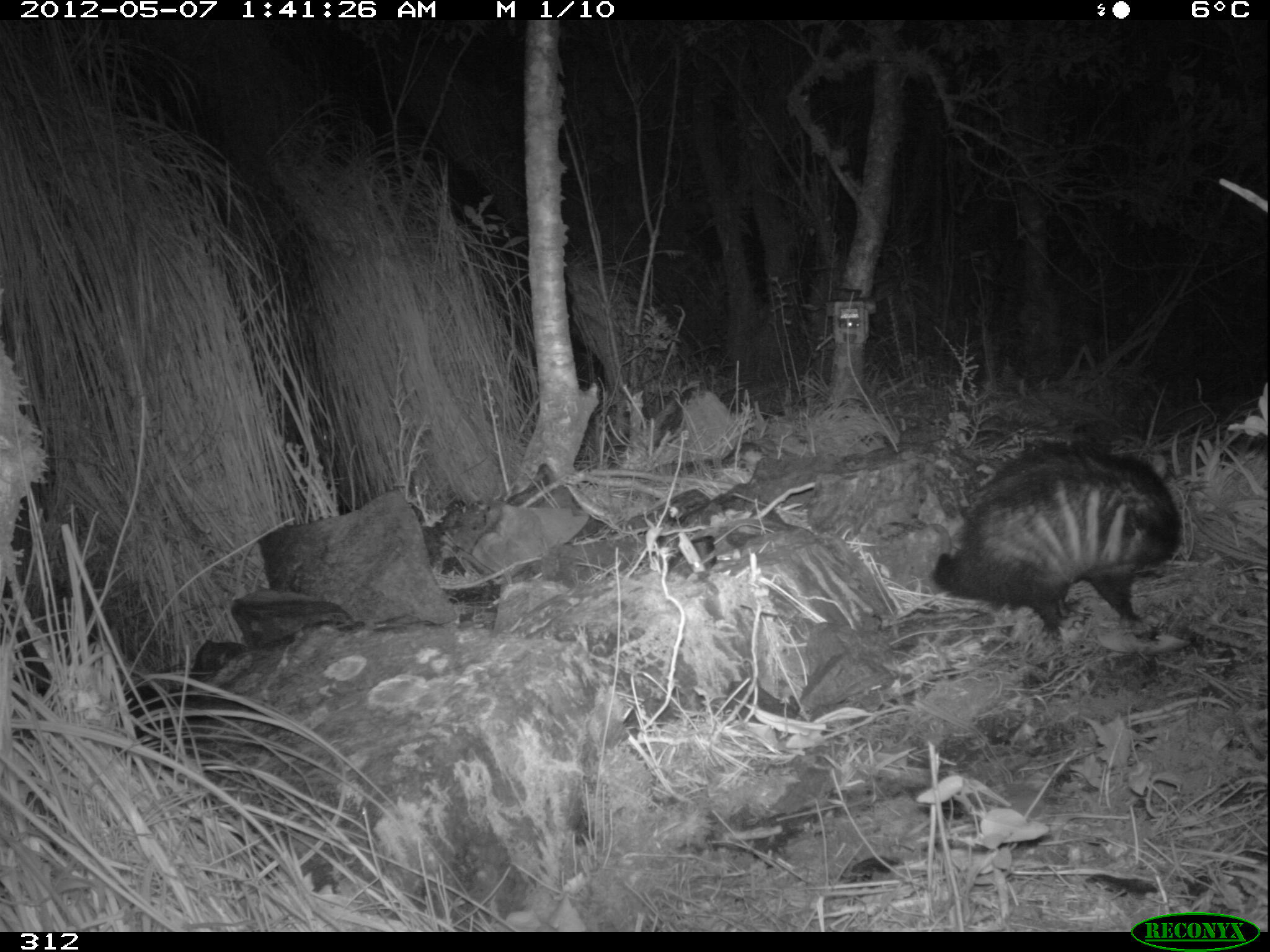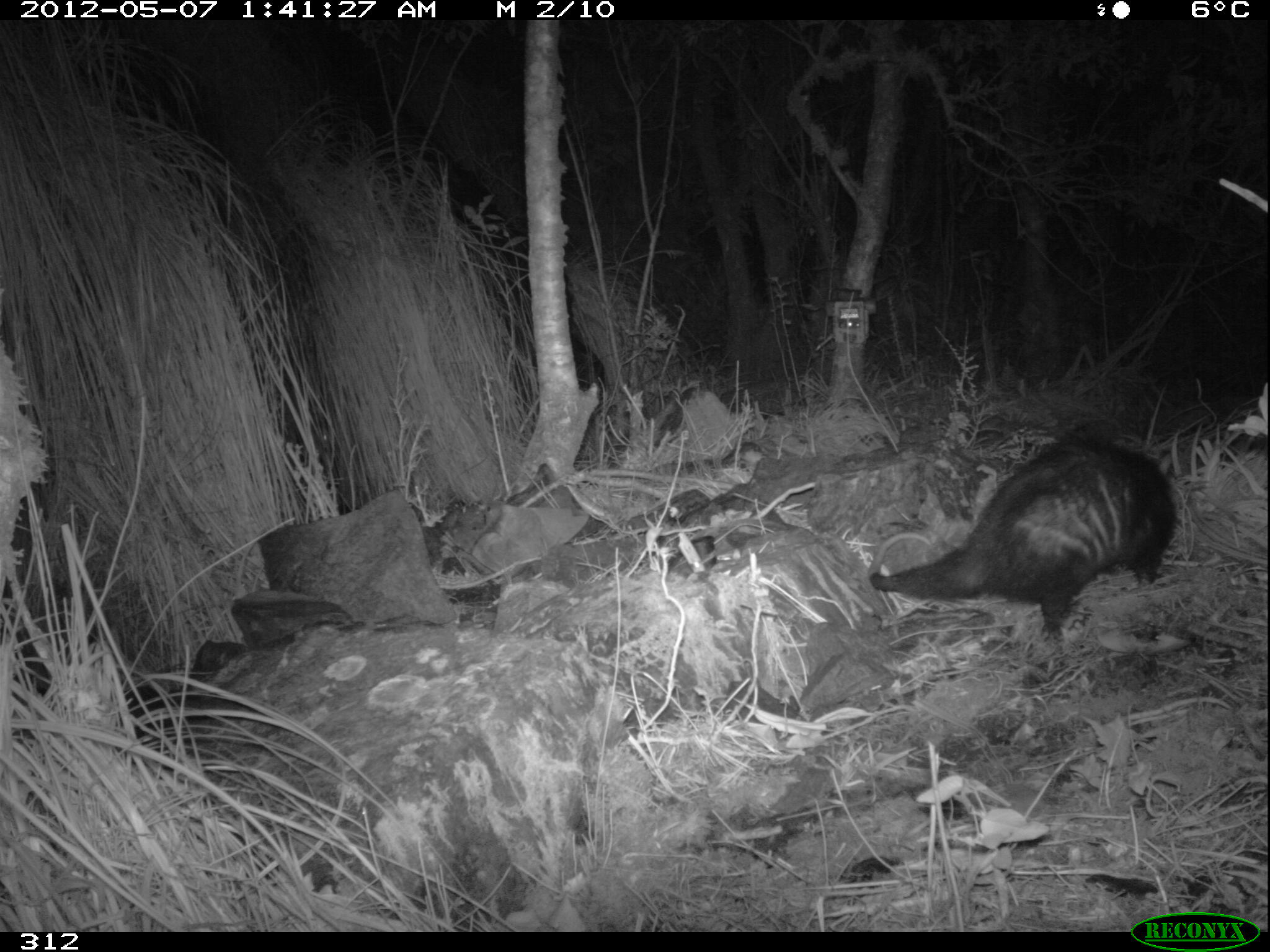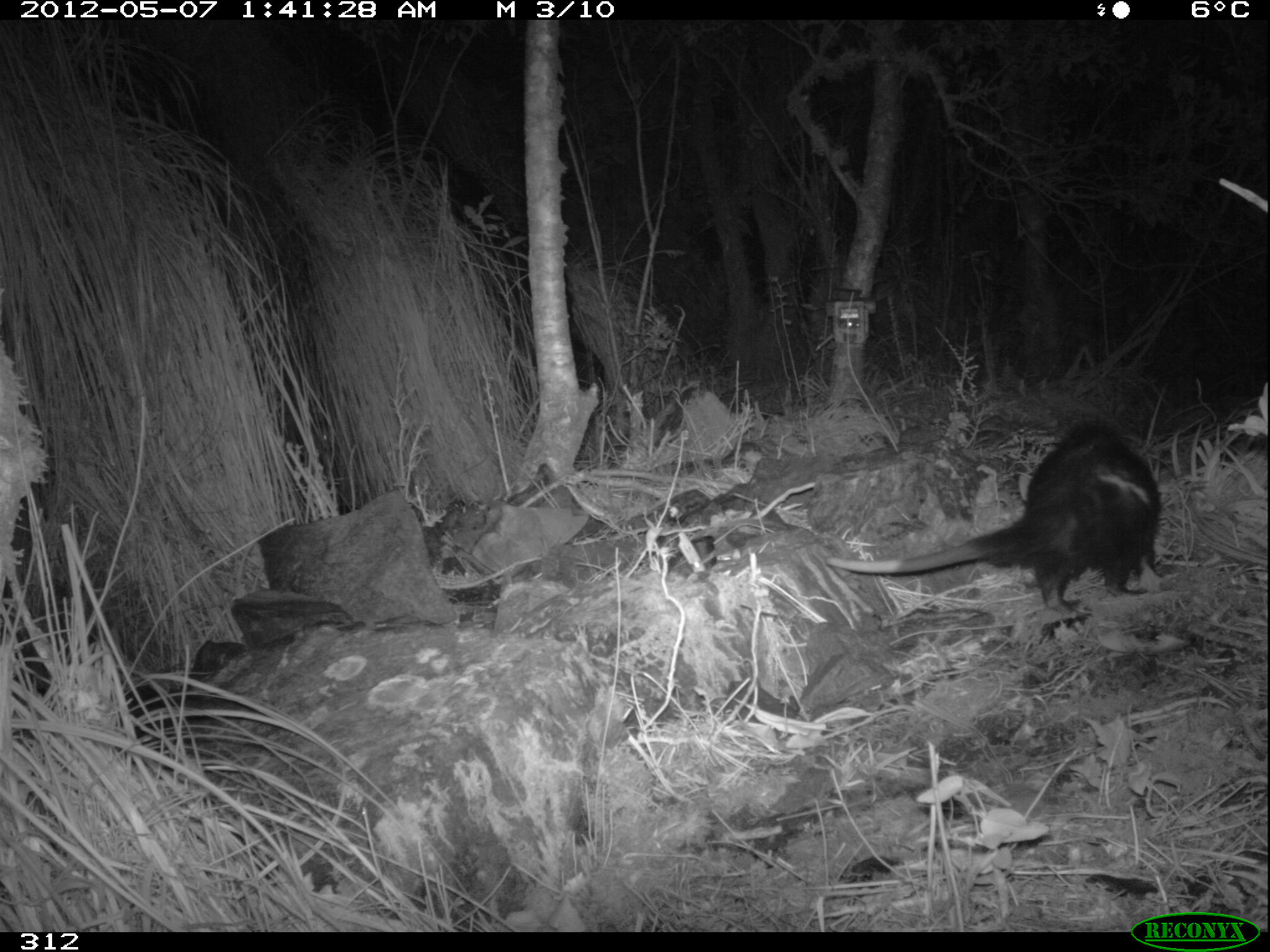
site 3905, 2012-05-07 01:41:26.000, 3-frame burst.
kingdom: Animalia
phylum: Chordata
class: Mammalia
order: Didelphimorphia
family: Didelphidae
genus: Didelphis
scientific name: Didelphis pernigra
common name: andean white-eared opossum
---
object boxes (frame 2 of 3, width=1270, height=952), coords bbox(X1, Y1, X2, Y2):
didelphis pernigra: bbox(865, 432, 1177, 644)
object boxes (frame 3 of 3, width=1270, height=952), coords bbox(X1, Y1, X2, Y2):
didelphis pernigra: bbox(823, 419, 1168, 628)